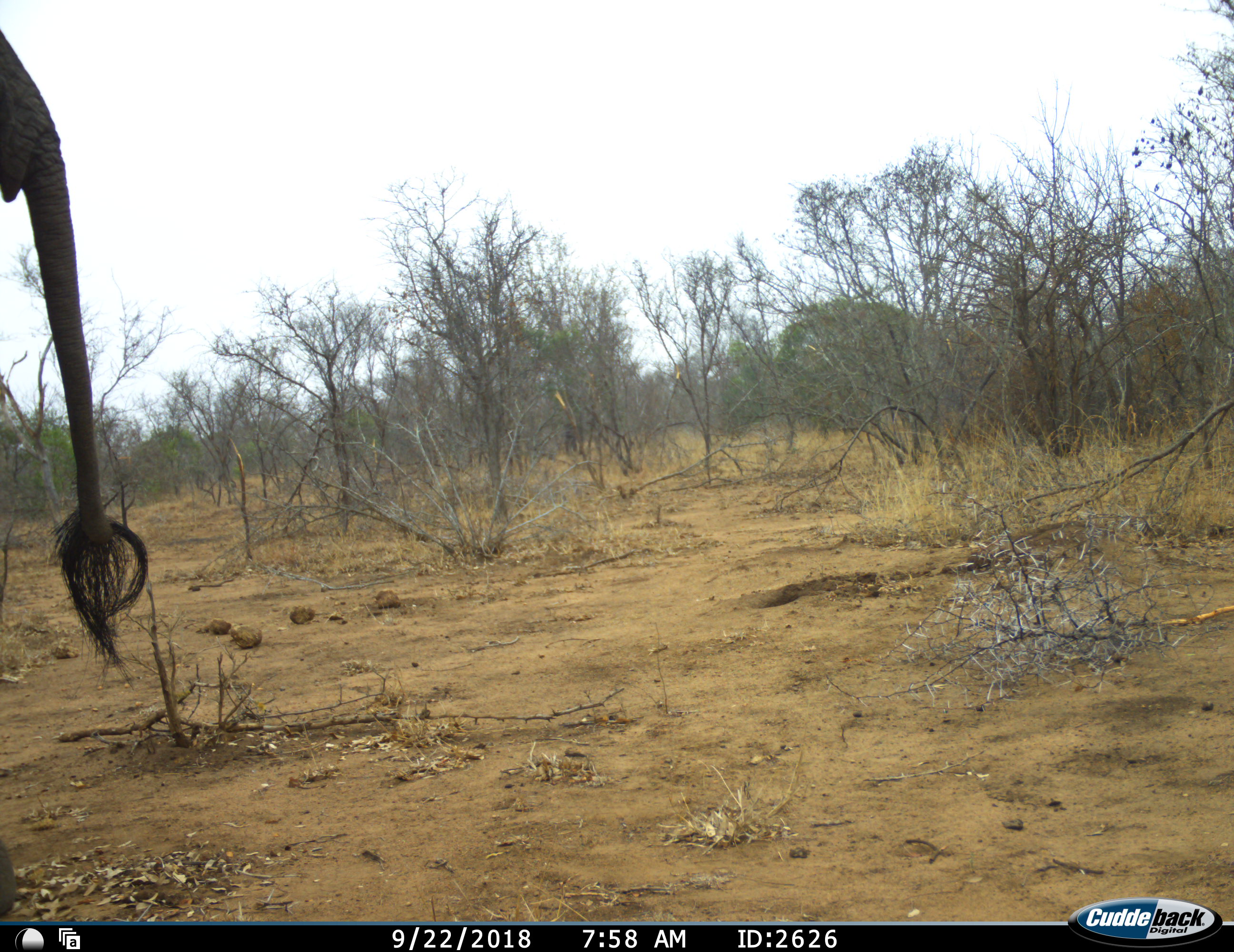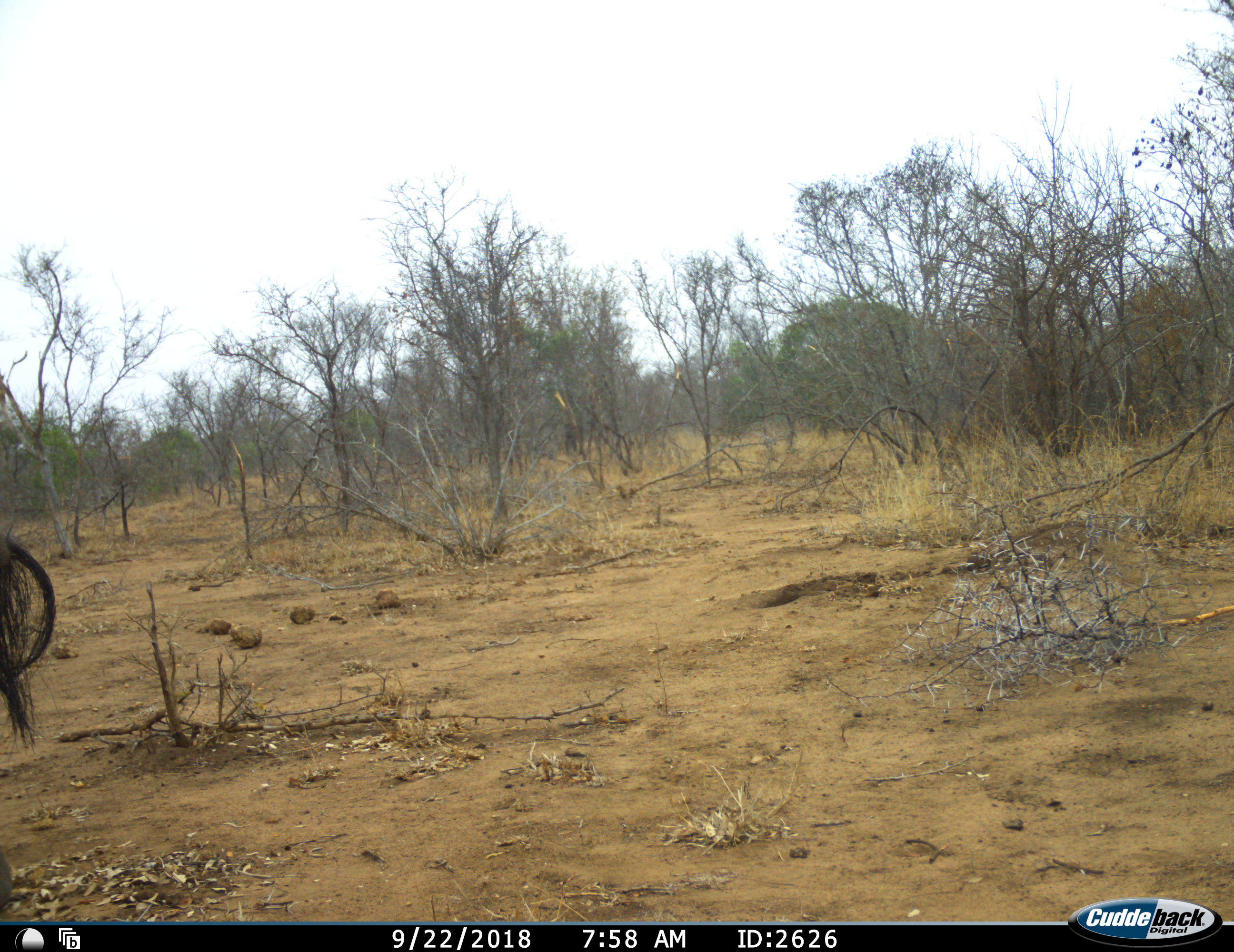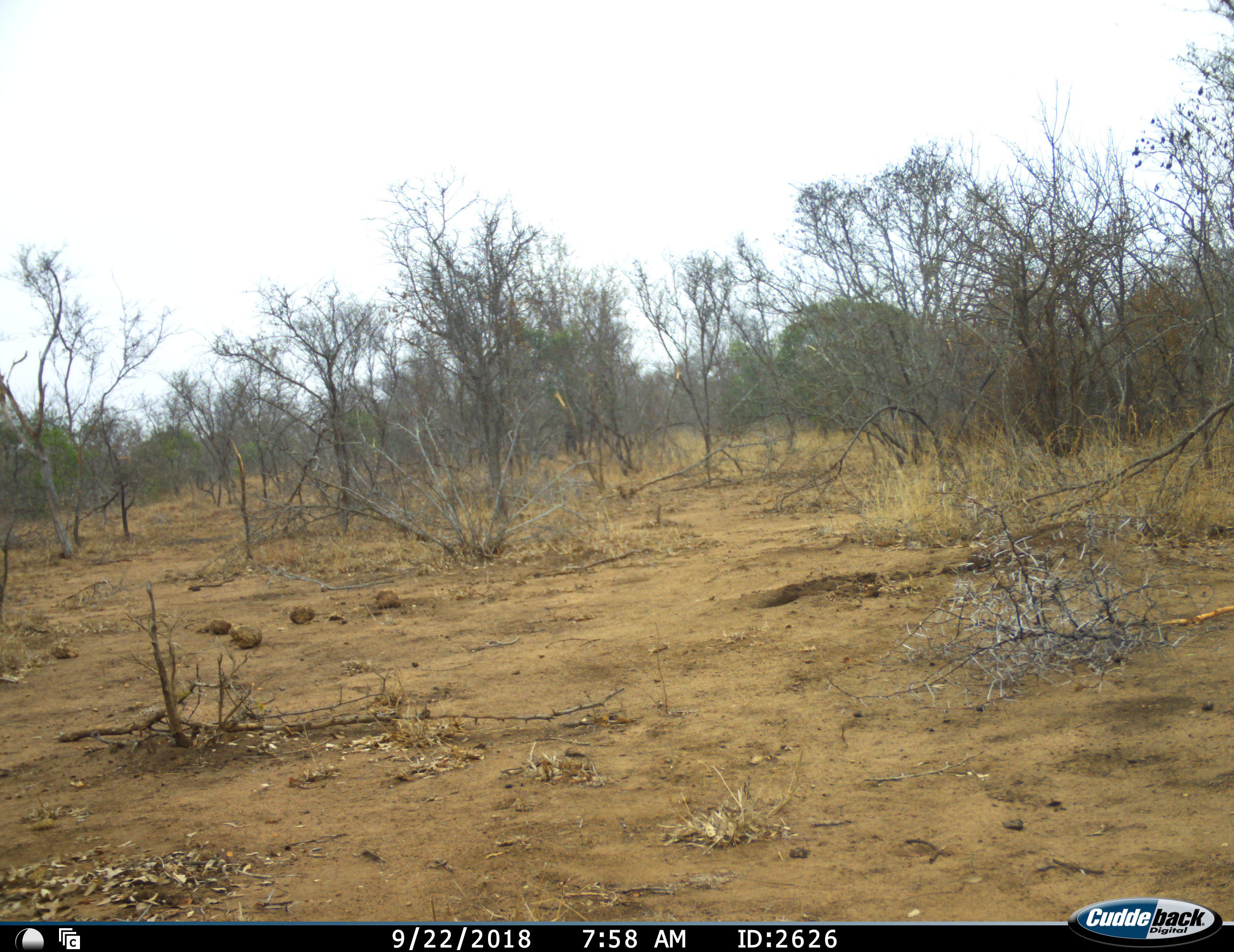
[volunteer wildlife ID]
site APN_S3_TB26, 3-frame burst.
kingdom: Animalia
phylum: Chordata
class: Mammalia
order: Proboscidea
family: Elephantidae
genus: Loxodonta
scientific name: Loxodonta africana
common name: african bush elephant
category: elephant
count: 1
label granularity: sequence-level